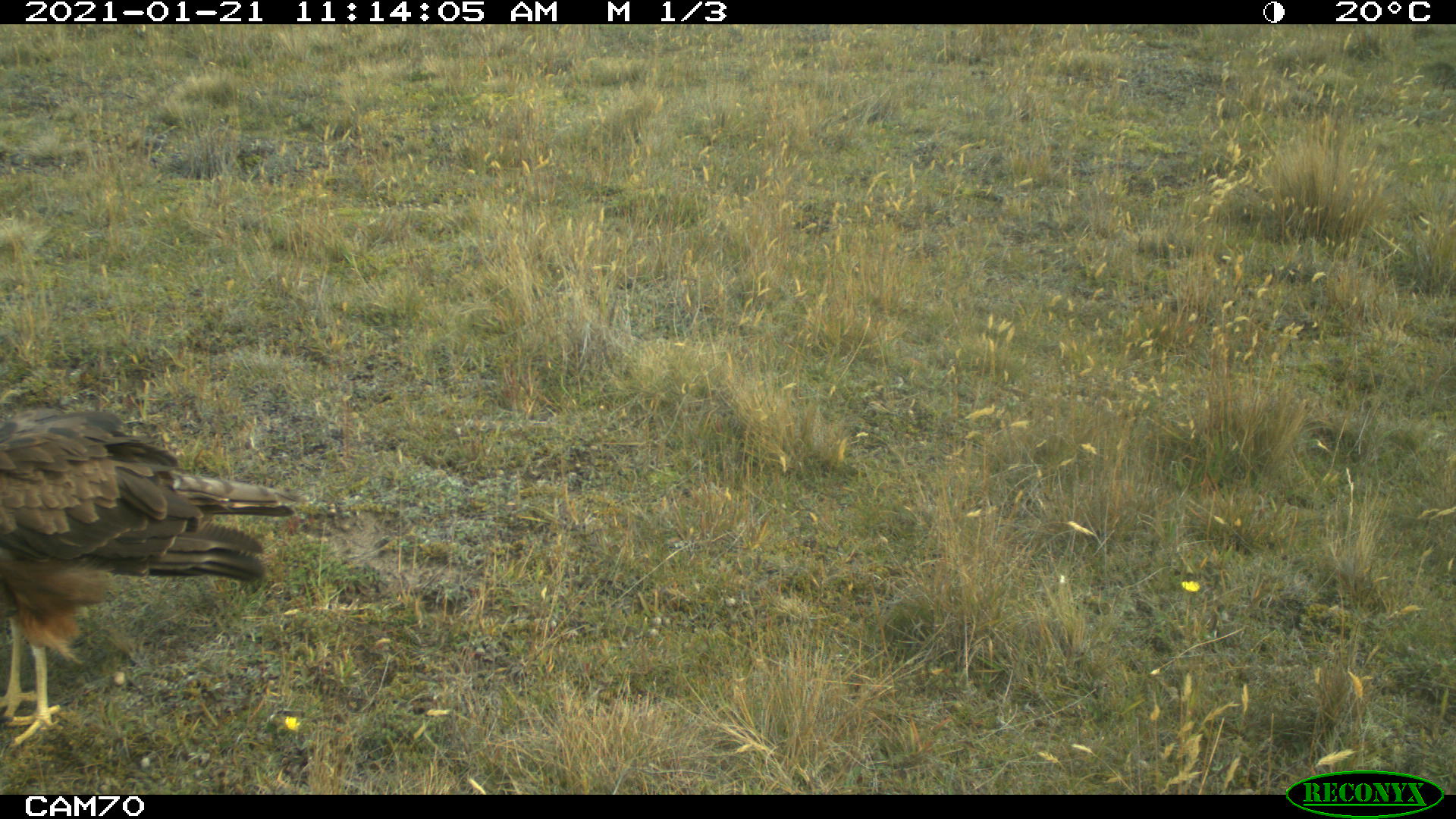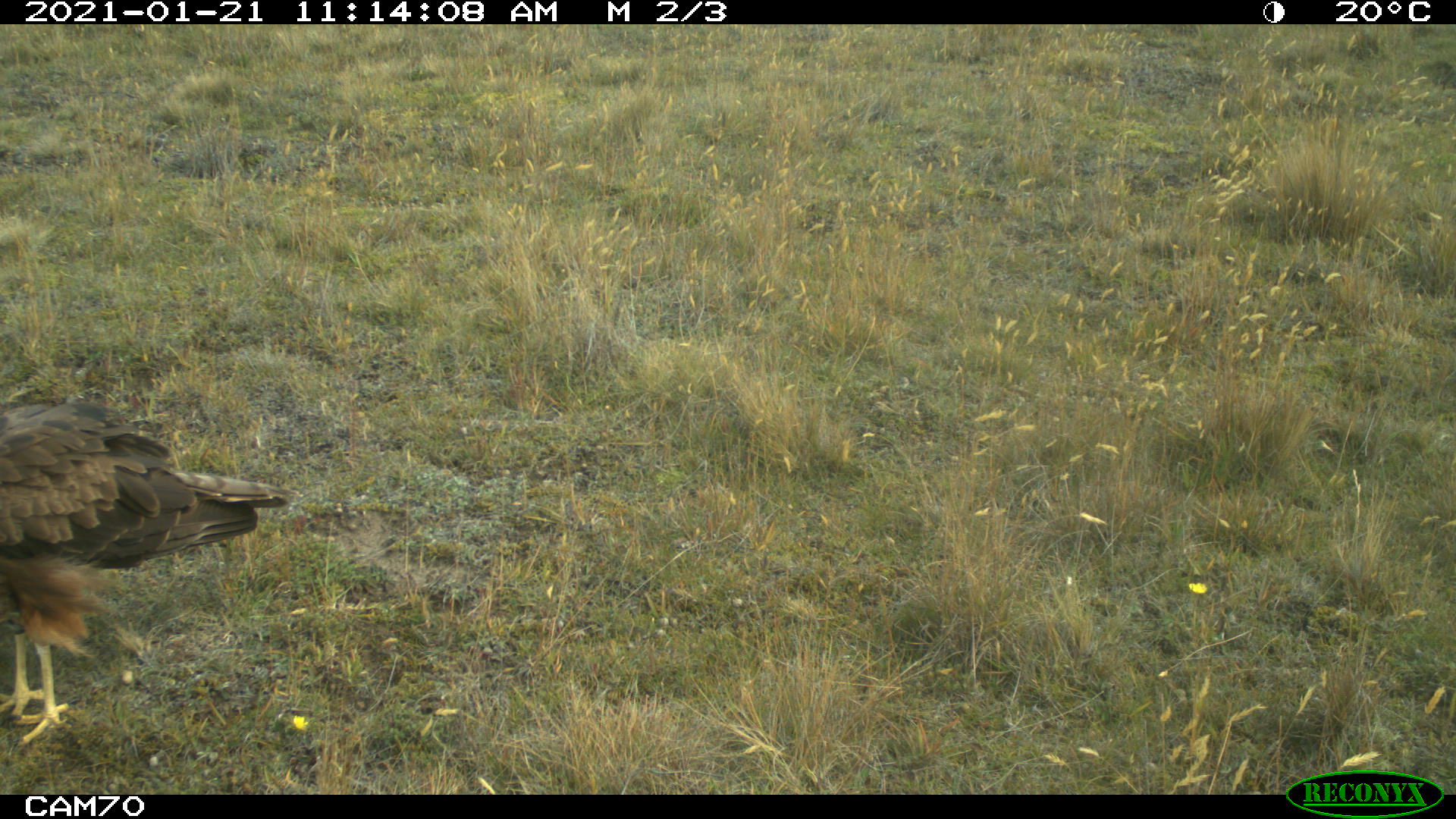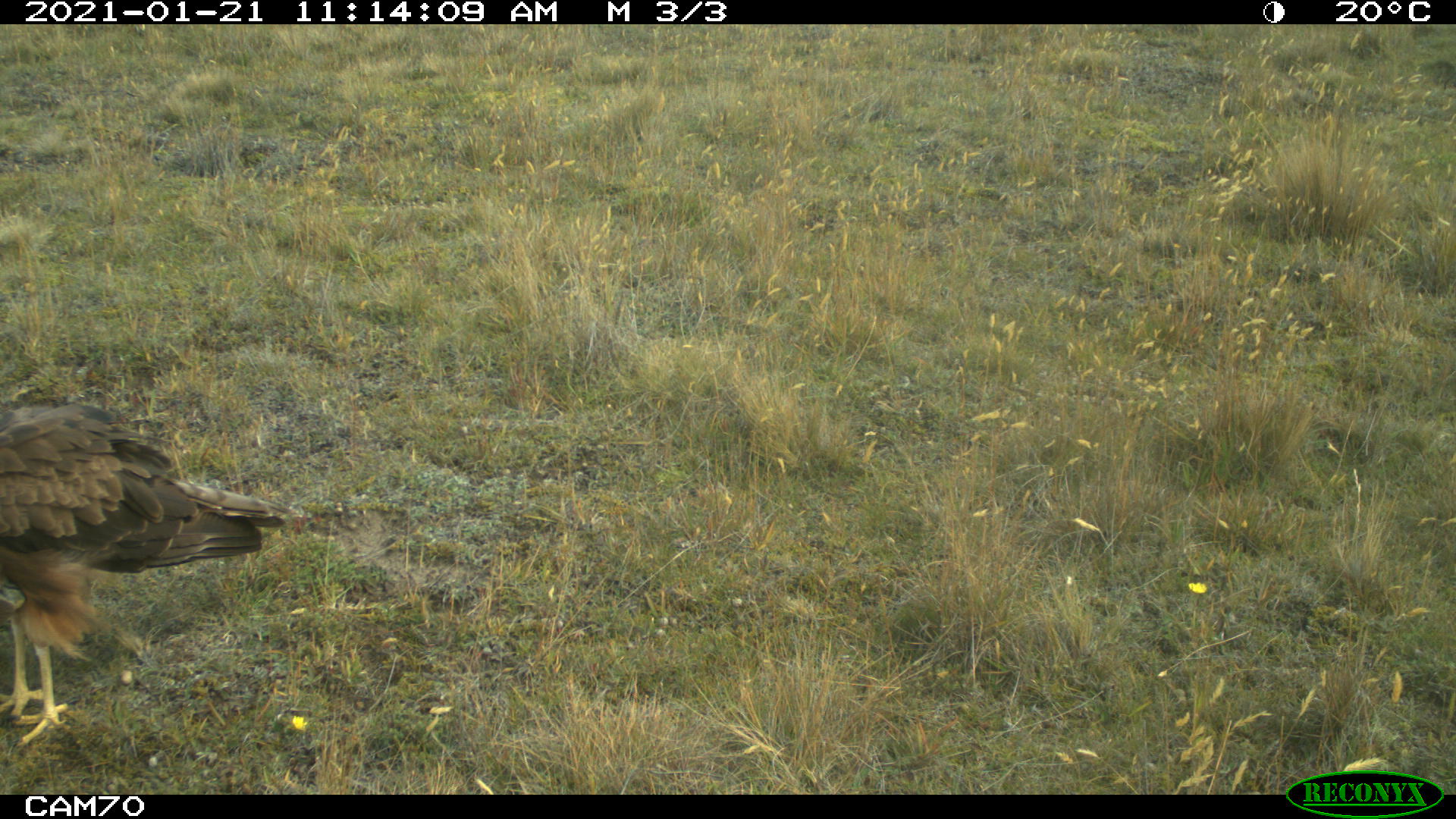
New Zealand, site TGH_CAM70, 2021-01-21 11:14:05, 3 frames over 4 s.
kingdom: Animalia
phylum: Chordata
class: Aves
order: Accipitriformes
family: Accipitridae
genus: Circus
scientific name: Circus approximans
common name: swamp harrier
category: harrier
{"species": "harrier (swamp harrier) (Circus approximans)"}